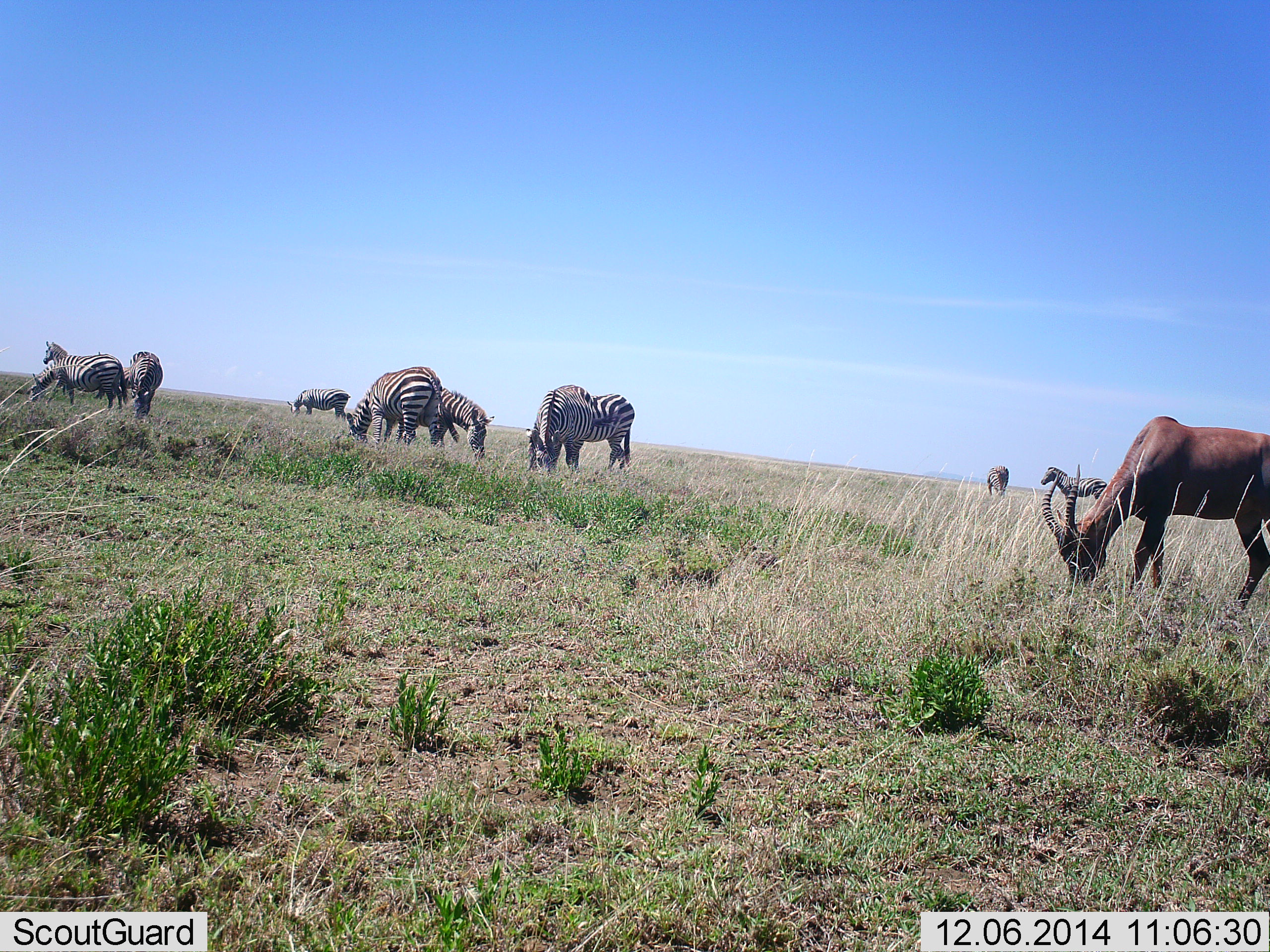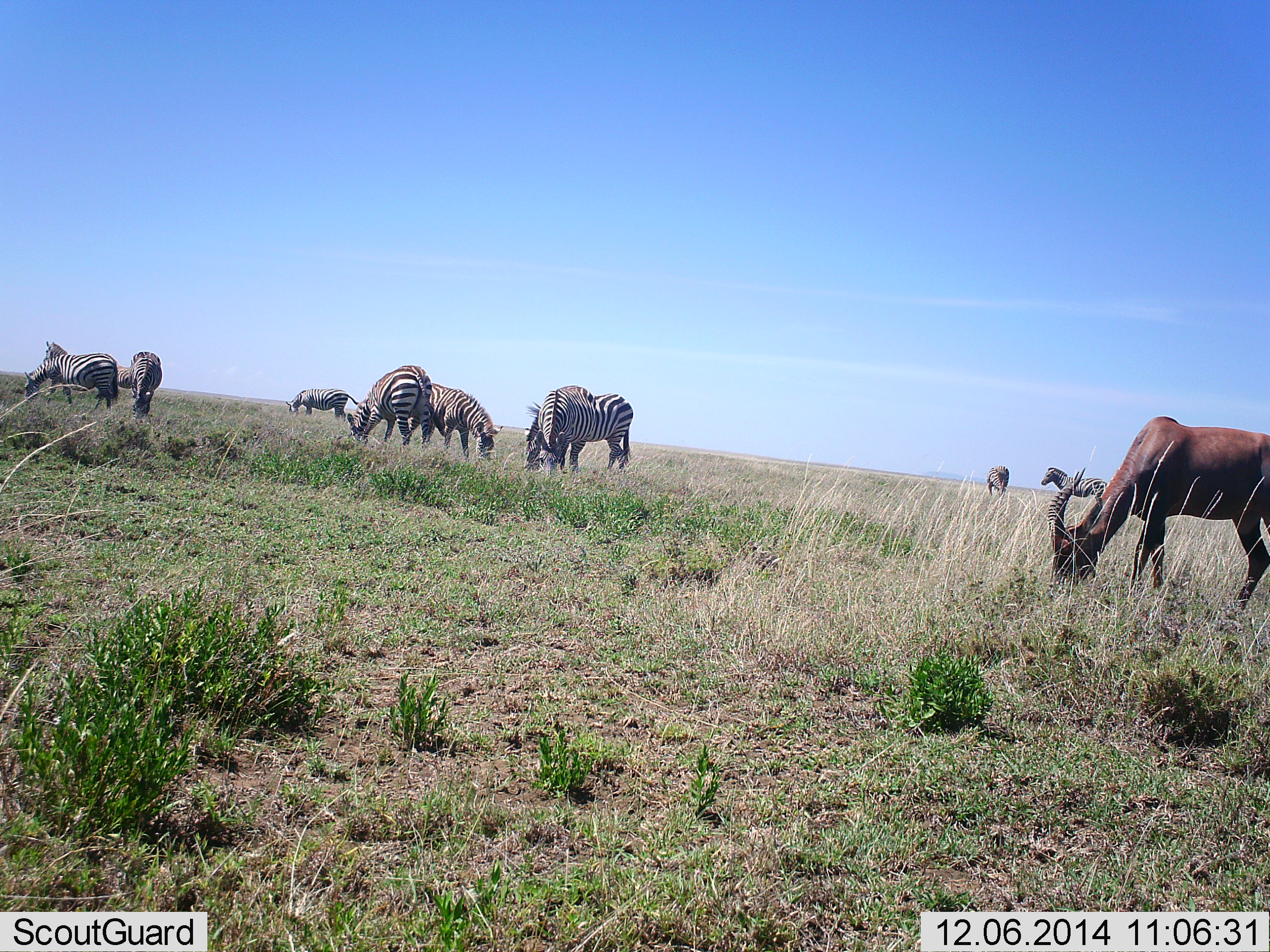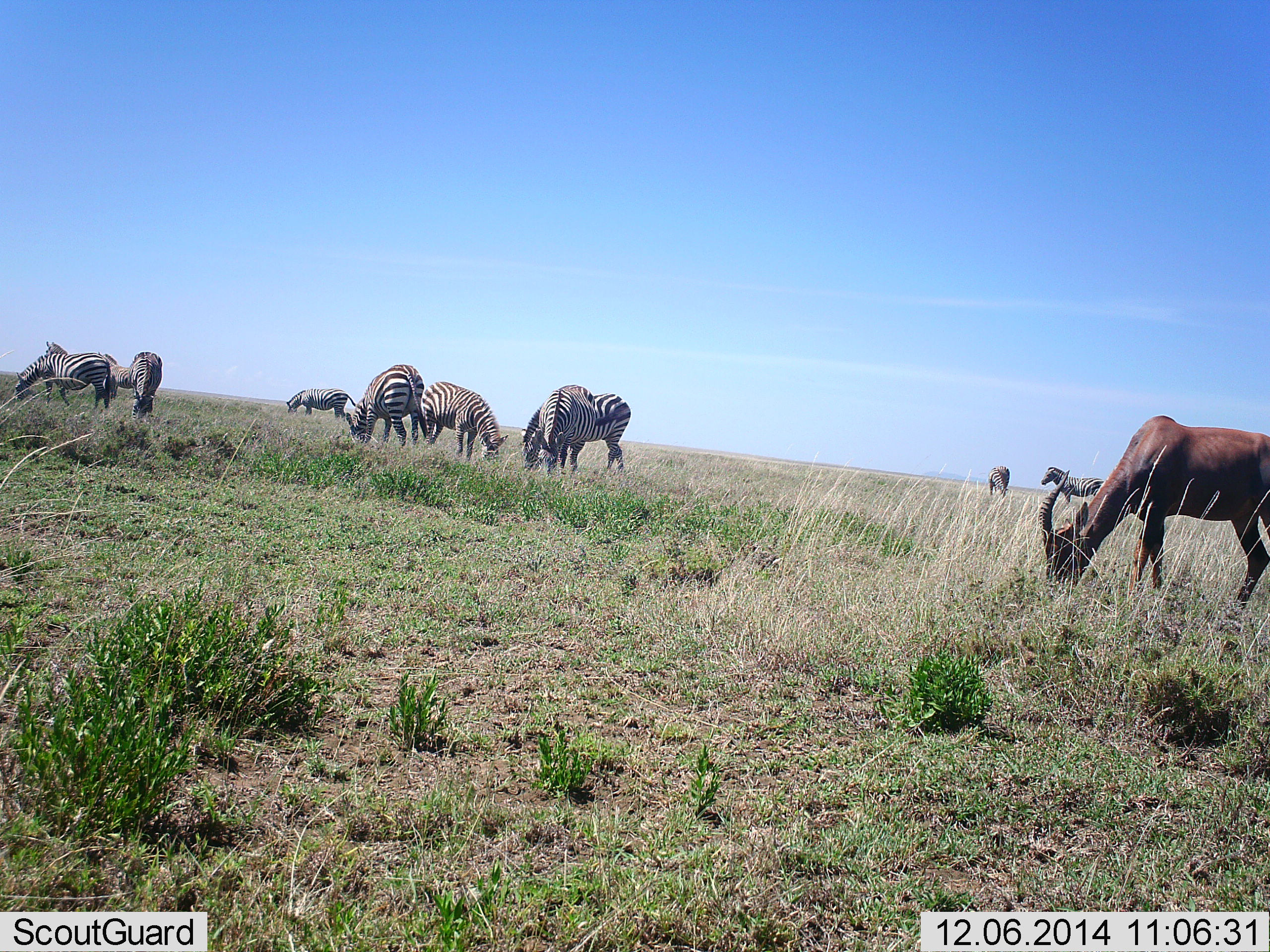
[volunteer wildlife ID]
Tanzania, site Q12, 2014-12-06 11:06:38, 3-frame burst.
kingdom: Animalia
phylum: Chordata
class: Mammalia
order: Artiodactyla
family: Bovidae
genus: Damaliscus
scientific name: Damaliscus lunatus jimela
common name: topi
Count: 1.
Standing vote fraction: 10%.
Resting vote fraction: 0%.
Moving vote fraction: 0%.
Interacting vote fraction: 0%.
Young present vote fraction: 10%.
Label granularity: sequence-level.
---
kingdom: Animalia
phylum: Chordata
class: Mammalia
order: Perissodactyla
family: Equidae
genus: Equus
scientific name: Equus quagga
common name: plains zebra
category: zebra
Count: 10.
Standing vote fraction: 62%.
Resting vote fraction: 0%.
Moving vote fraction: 8%.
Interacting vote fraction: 8%.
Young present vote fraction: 0%.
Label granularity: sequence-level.